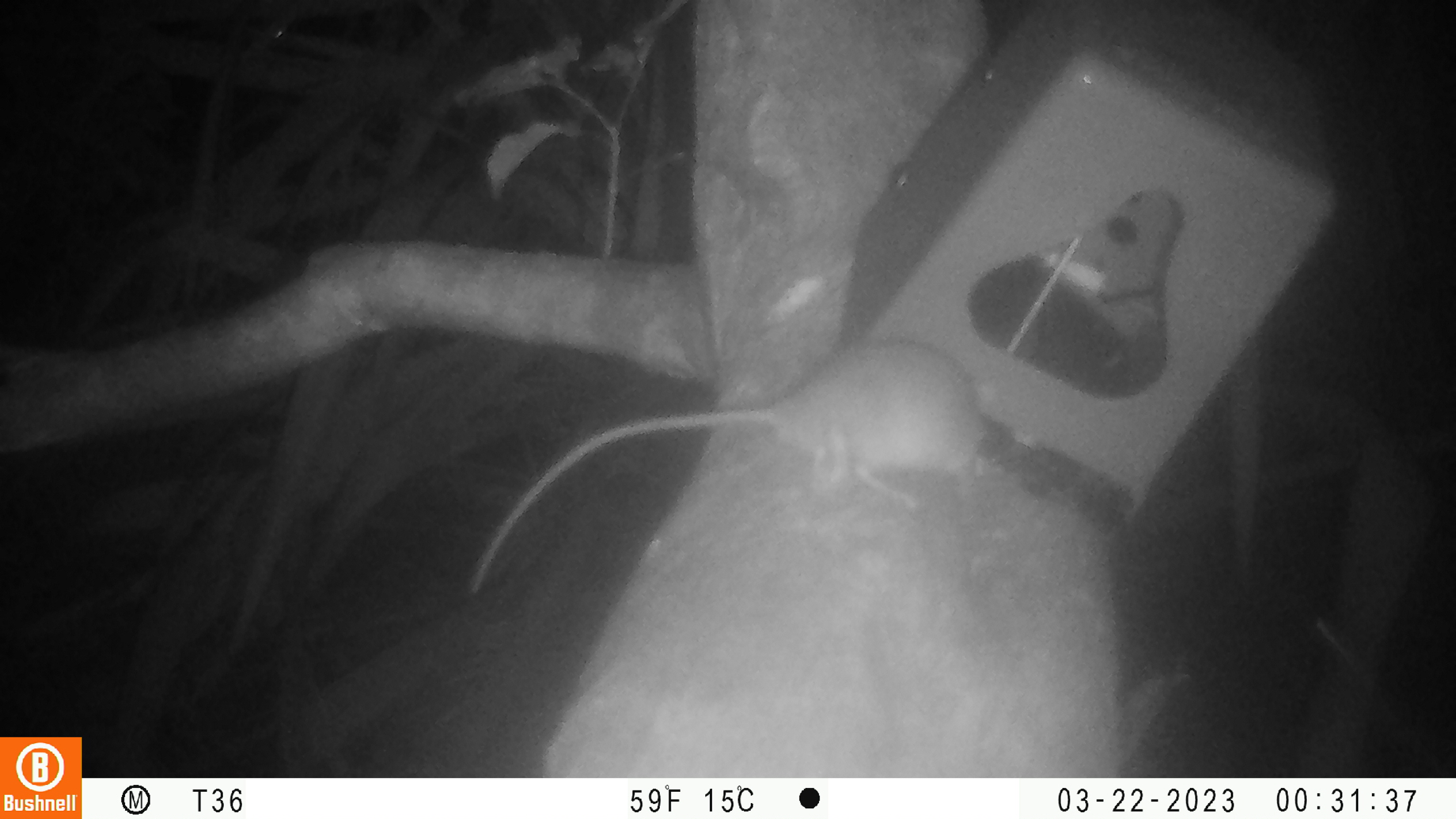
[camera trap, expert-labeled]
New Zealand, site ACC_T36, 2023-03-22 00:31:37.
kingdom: Animalia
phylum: Chordata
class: Mammalia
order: Rodentia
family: Muridae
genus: Rattus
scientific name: Rattus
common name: rat